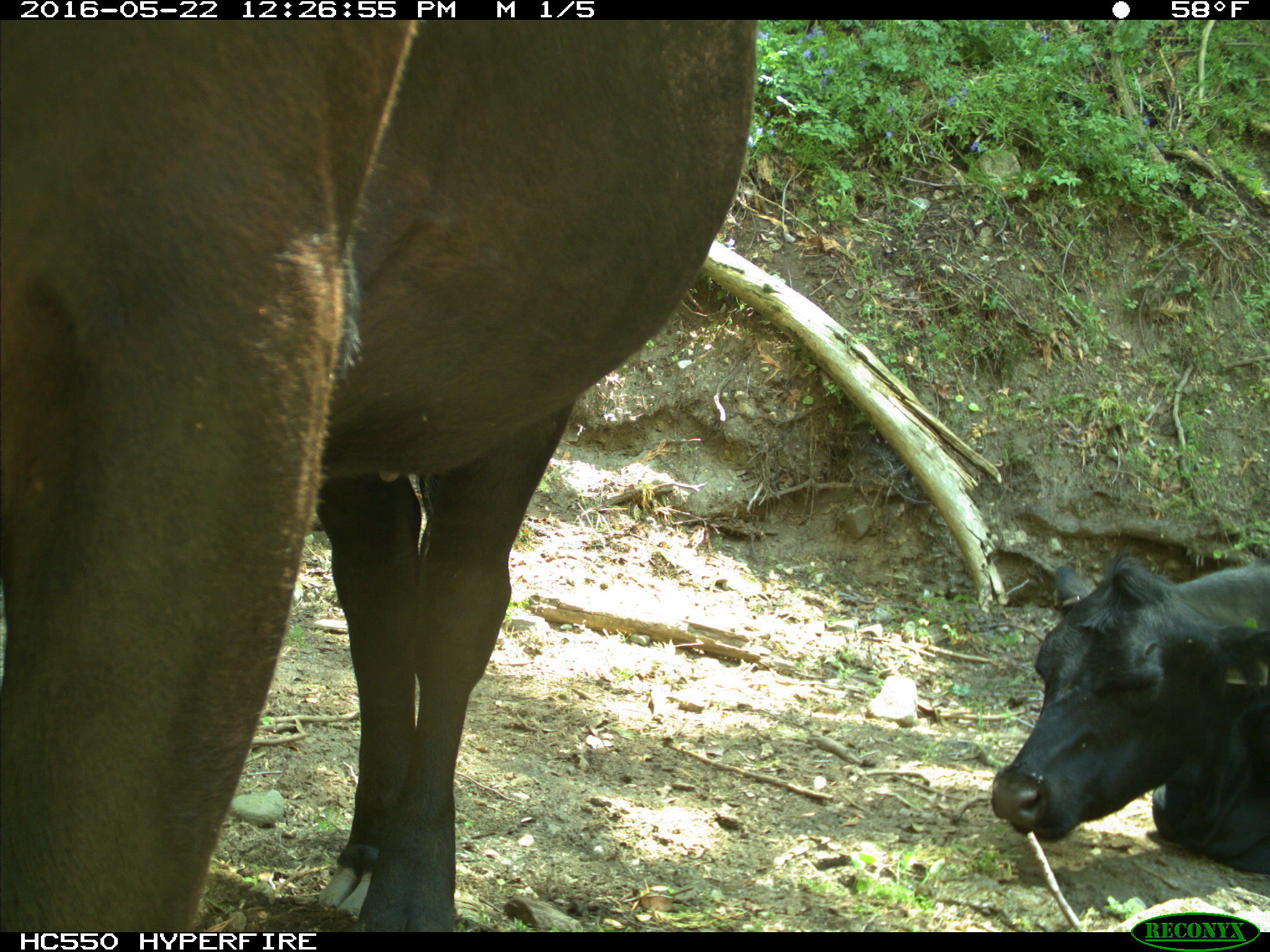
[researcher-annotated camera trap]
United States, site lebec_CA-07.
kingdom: Animalia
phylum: Chordata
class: Mammalia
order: Artiodactyla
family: Bovidae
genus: Bos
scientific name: Bos taurus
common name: domestic cow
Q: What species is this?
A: Bos taurus (domestic cow).